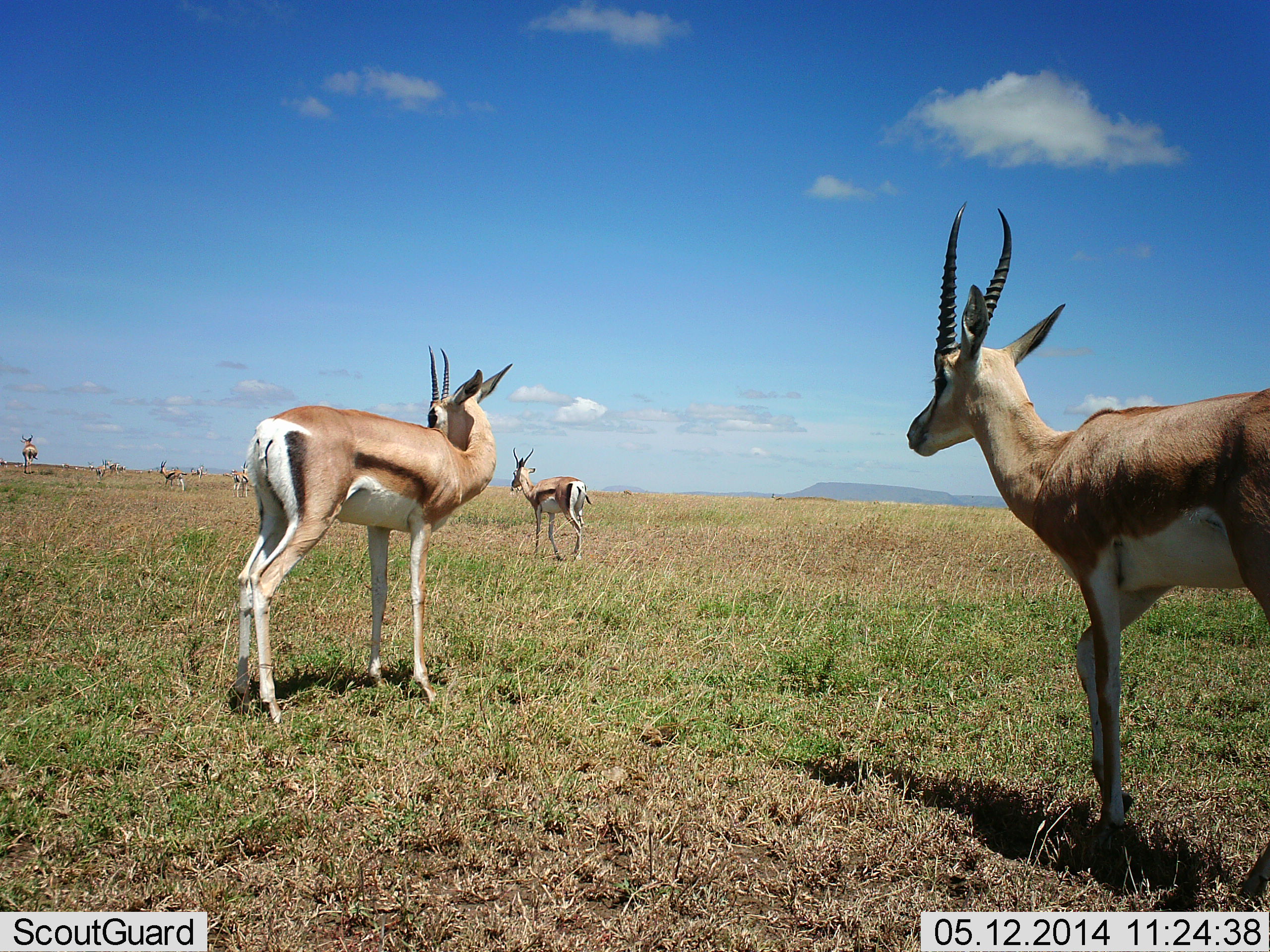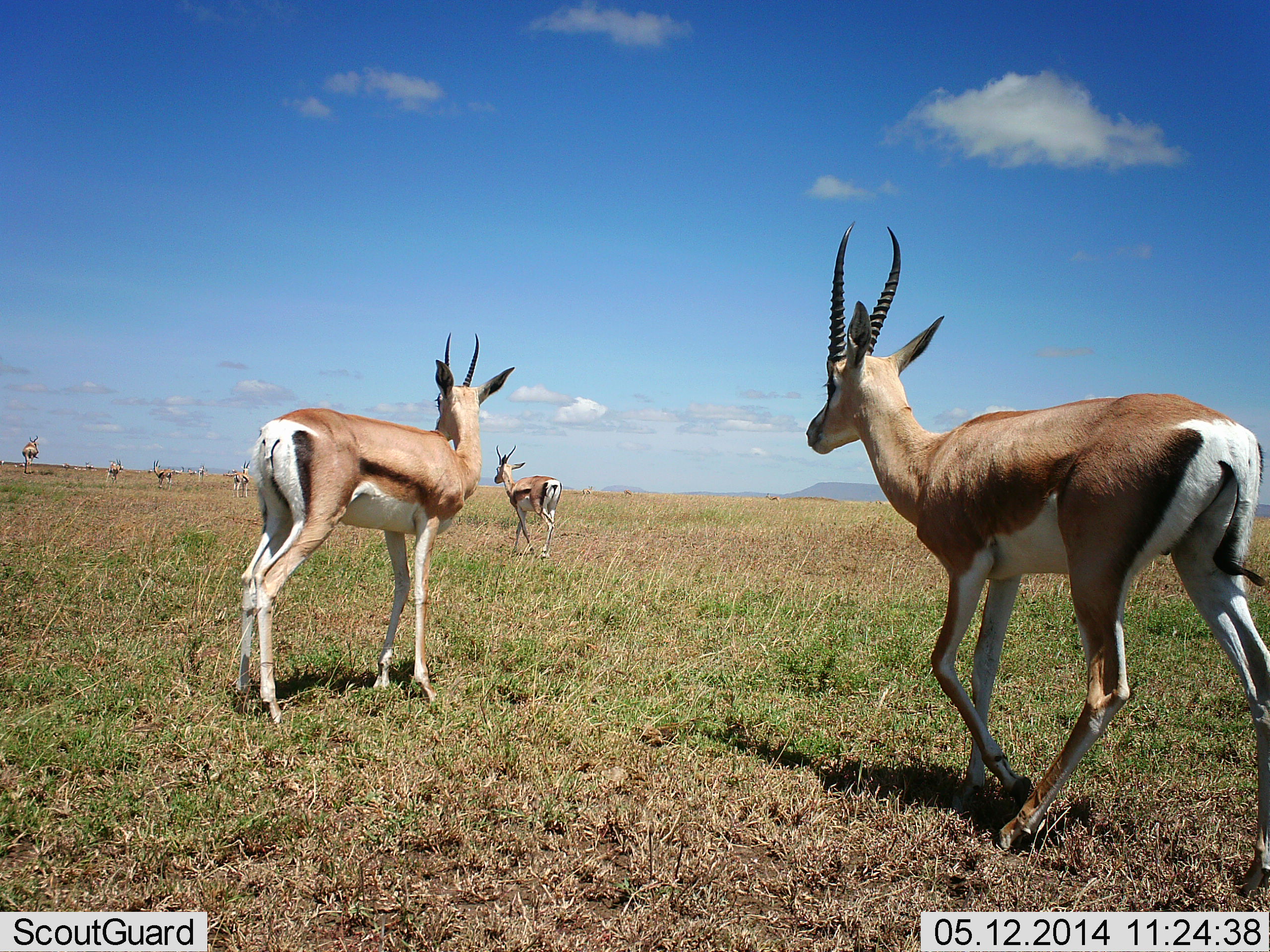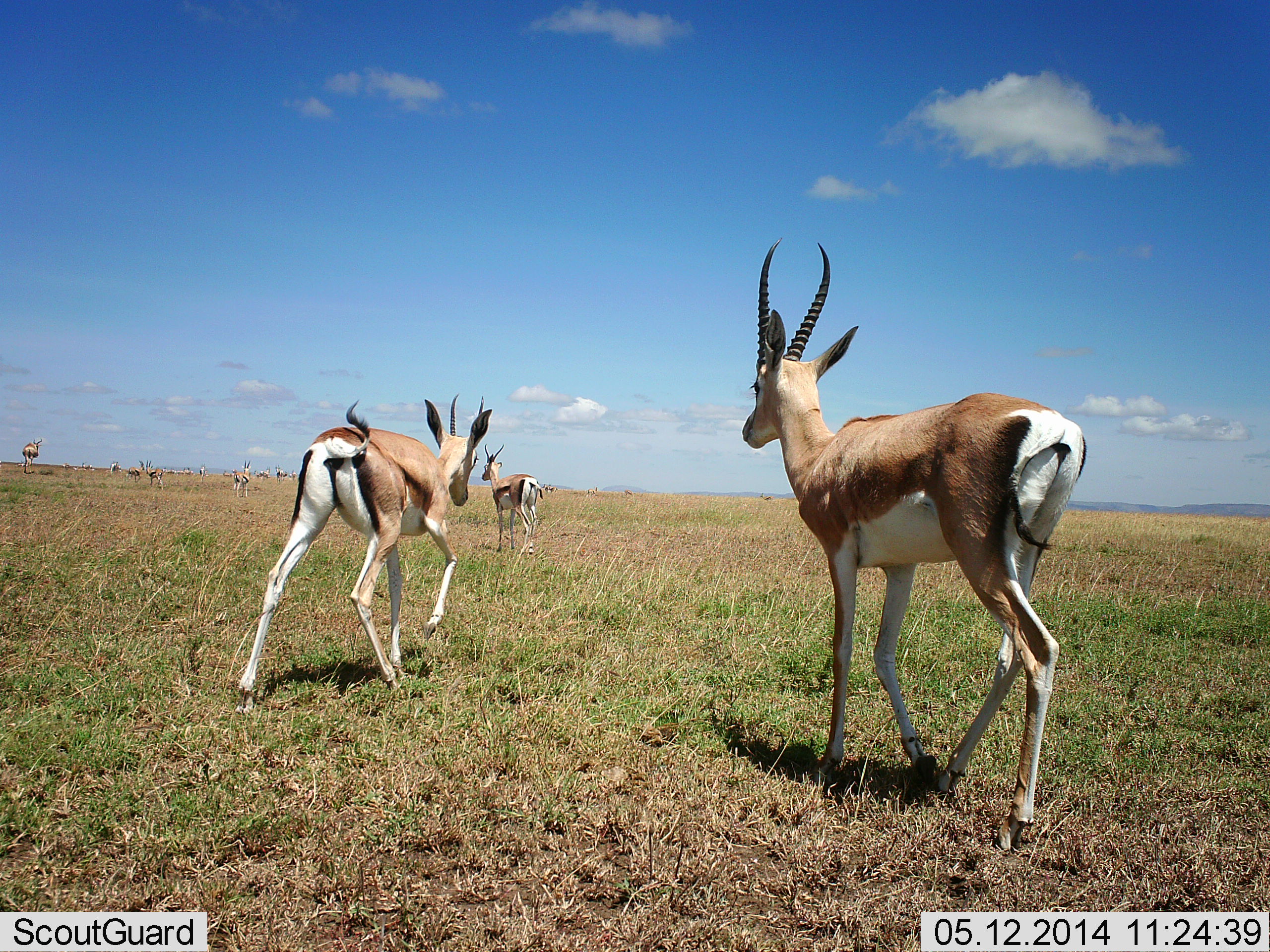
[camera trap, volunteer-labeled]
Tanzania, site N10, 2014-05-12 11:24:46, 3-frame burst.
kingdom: Animalia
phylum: Chordata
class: Mammalia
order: Artiodactyla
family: Bovidae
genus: Eudorcas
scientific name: Eudorcas thomsonii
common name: thomson's gazelle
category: gazellethomsons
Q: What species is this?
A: Gazellethomsons (thomson's gazelle) (Eudorcas thomsonii).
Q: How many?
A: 7.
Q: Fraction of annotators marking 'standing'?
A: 45%.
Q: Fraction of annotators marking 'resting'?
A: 9%.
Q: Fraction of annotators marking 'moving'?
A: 91%.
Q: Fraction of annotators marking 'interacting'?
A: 0%.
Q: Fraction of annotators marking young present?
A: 0%.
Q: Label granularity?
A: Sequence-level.